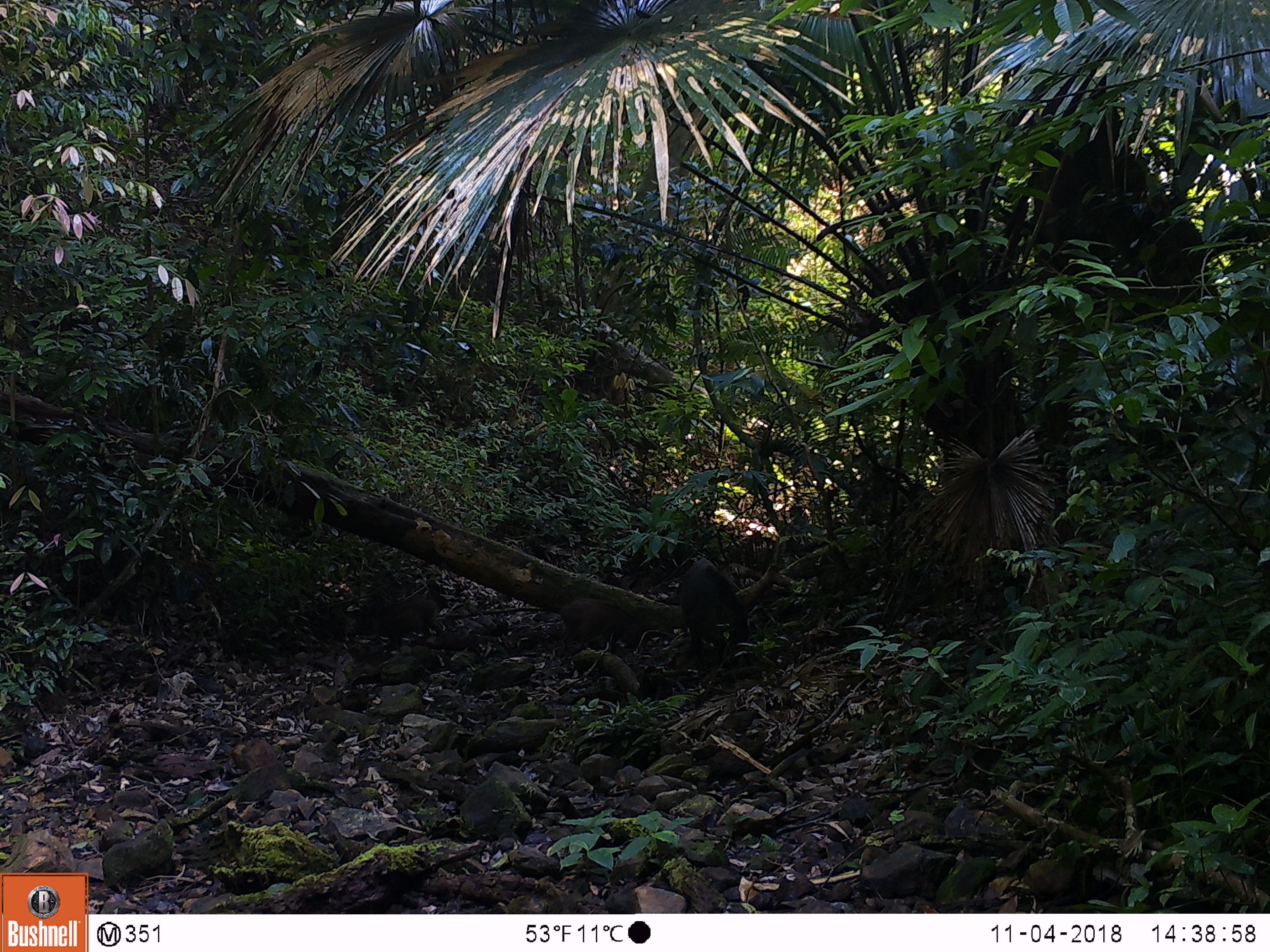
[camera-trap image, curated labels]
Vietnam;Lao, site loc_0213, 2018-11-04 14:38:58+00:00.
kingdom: Animalia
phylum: Chordata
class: Mammalia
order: Artiodactyla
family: Suidae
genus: Sus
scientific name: Sus scrofa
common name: eurasian wild pig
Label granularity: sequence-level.